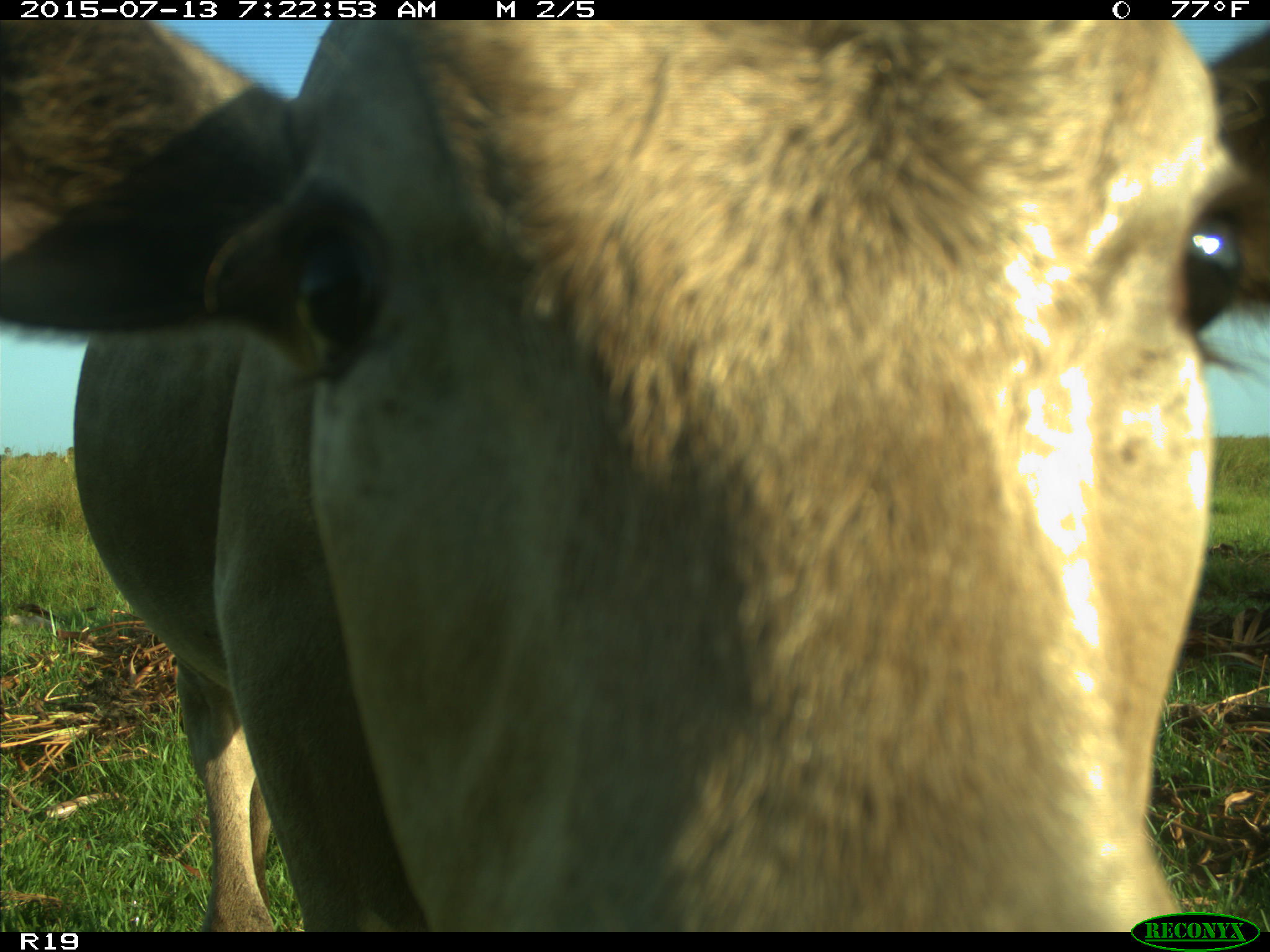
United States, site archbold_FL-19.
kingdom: Animalia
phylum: Chordata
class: Mammalia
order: Artiodactyla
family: Bovidae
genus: Bos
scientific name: Bos taurus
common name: domestic cow